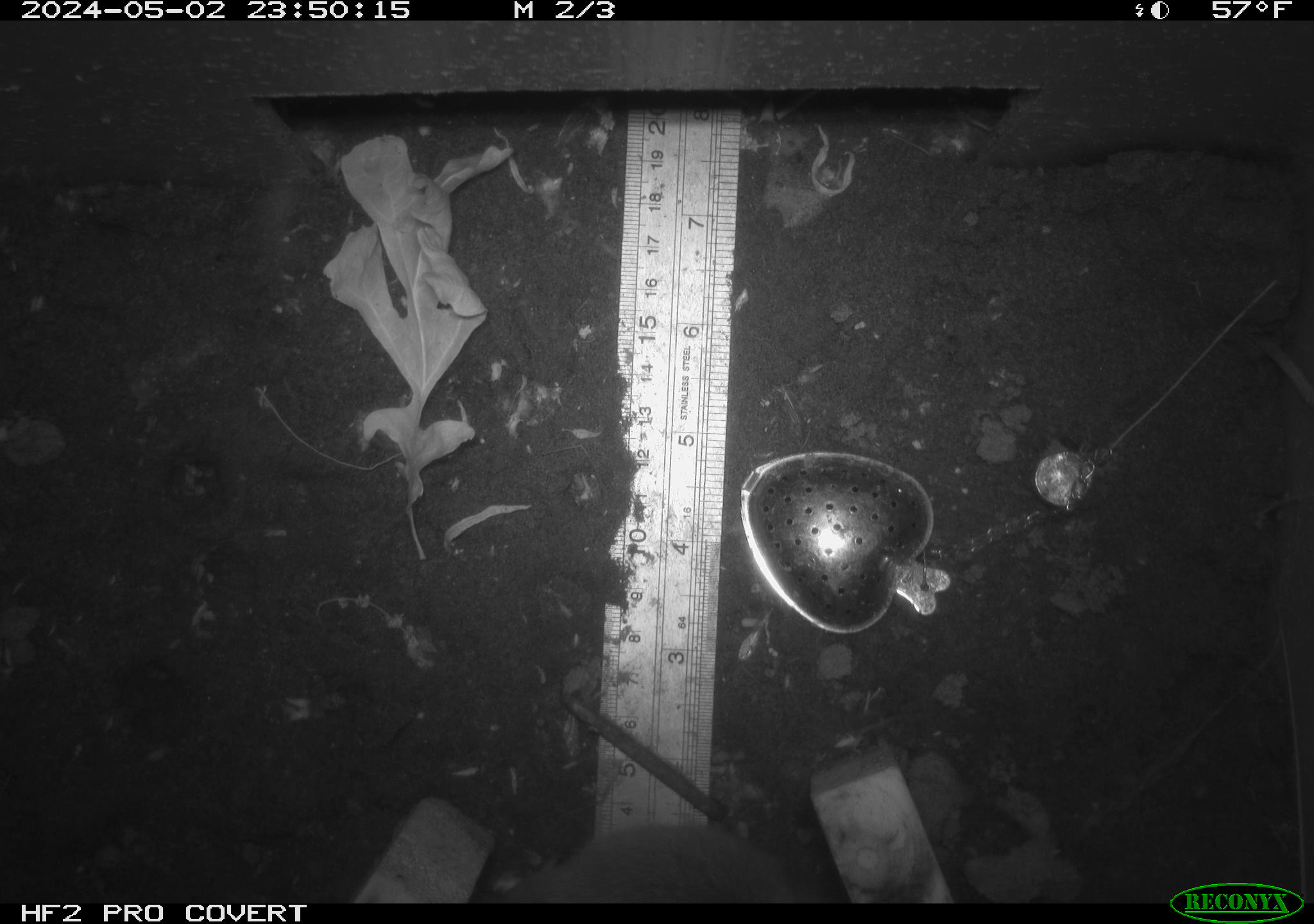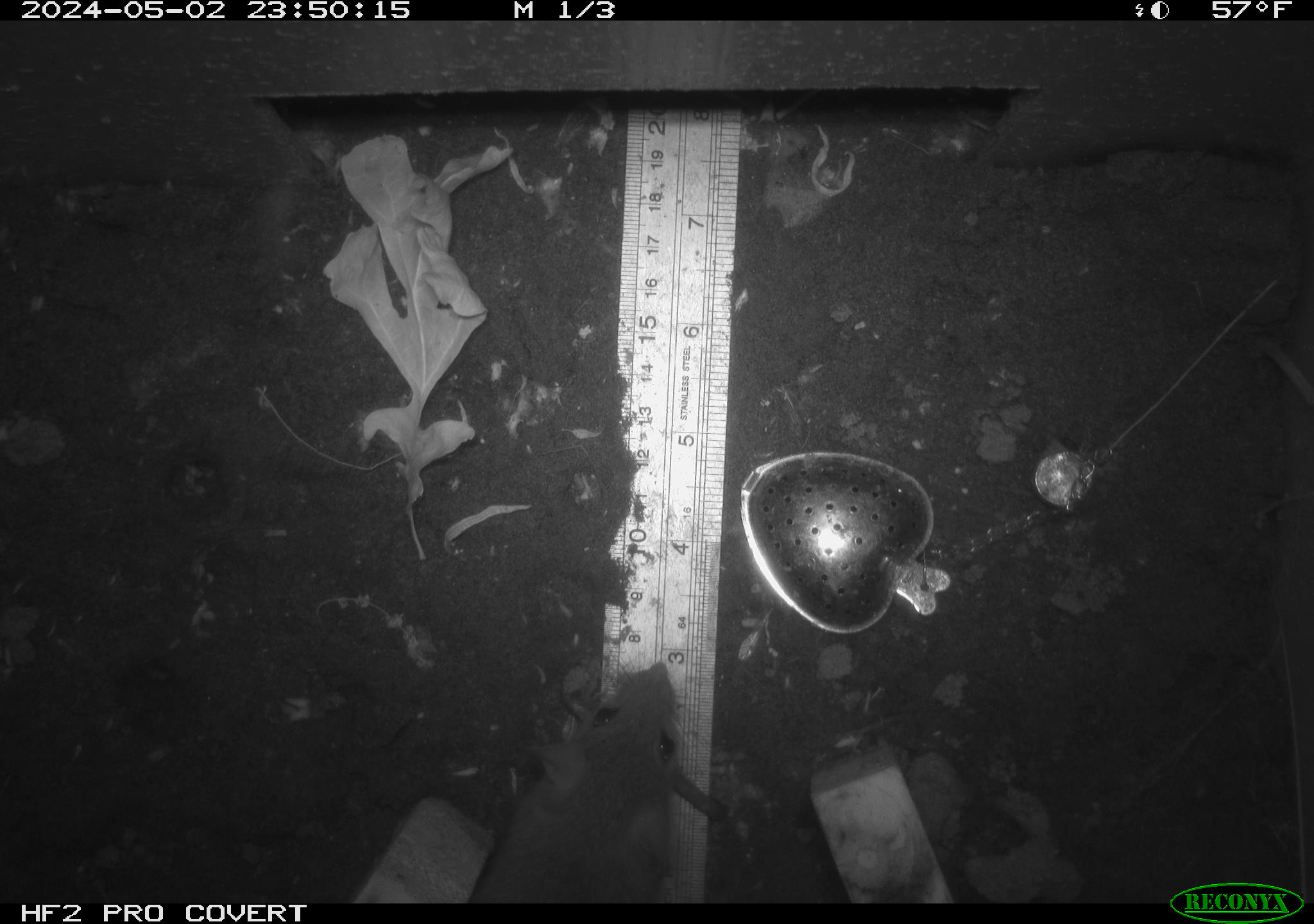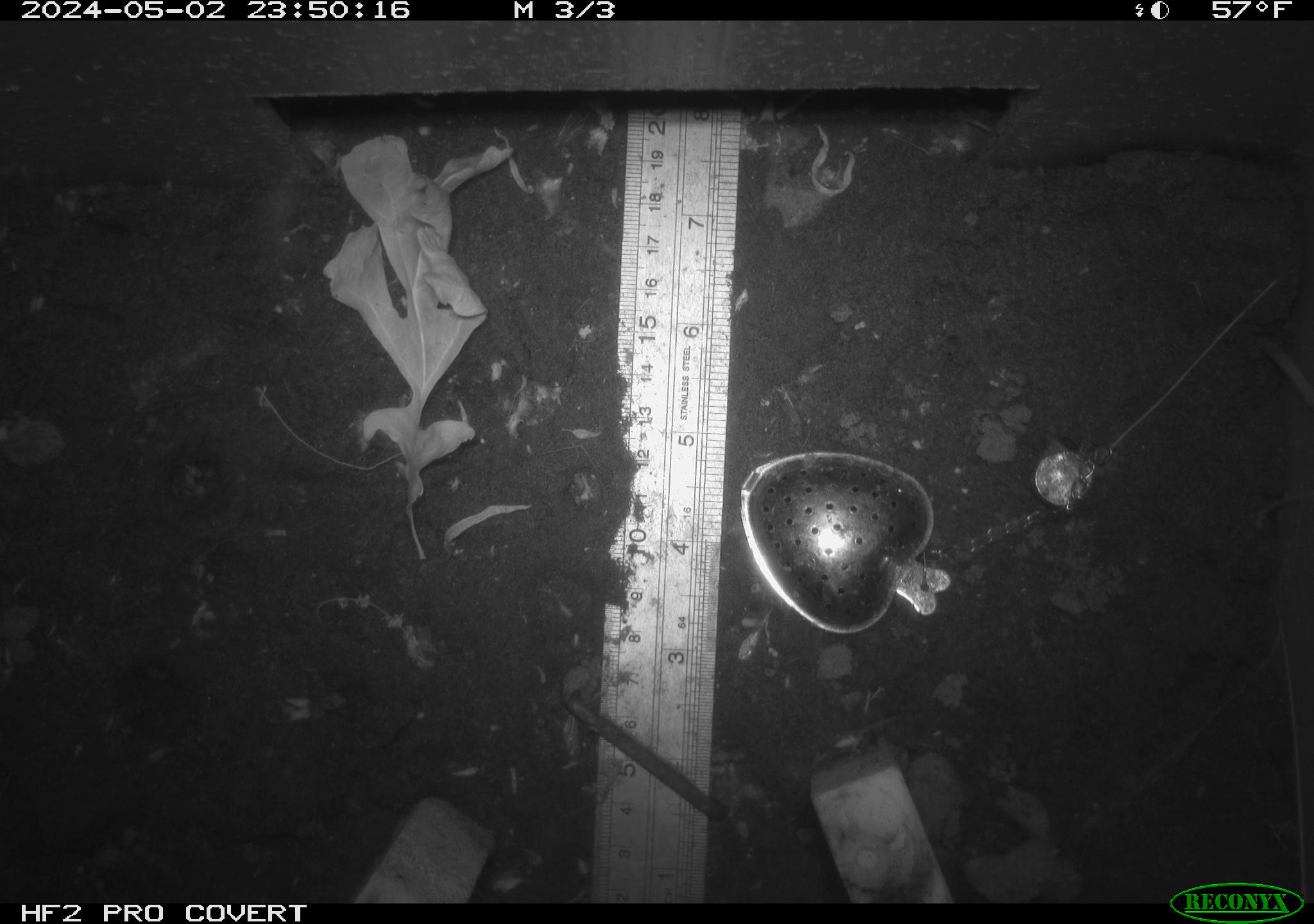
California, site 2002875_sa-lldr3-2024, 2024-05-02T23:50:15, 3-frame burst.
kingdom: Animalia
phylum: Chordata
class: Mammalia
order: Rodentia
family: Muridae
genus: Rattus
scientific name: Rattus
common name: rat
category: rattus species